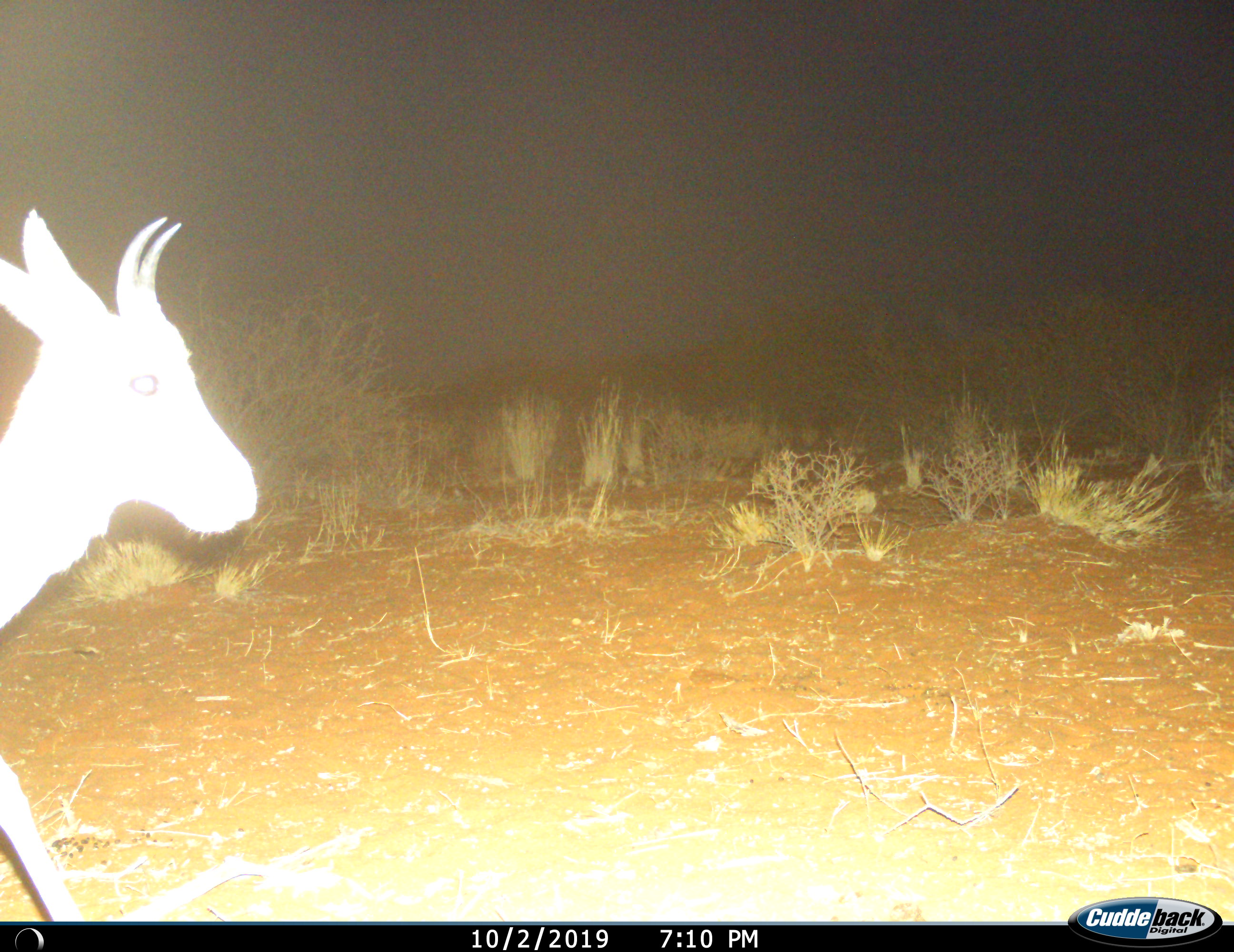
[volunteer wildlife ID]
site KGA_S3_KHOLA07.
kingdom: Animalia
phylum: Chordata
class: Mammalia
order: Artiodactyla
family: Bovidae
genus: Antidorcas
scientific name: Antidorcas marsupialis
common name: springbok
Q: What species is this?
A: Springbok (Antidorcas marsupialis).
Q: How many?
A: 1.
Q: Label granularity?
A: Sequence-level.